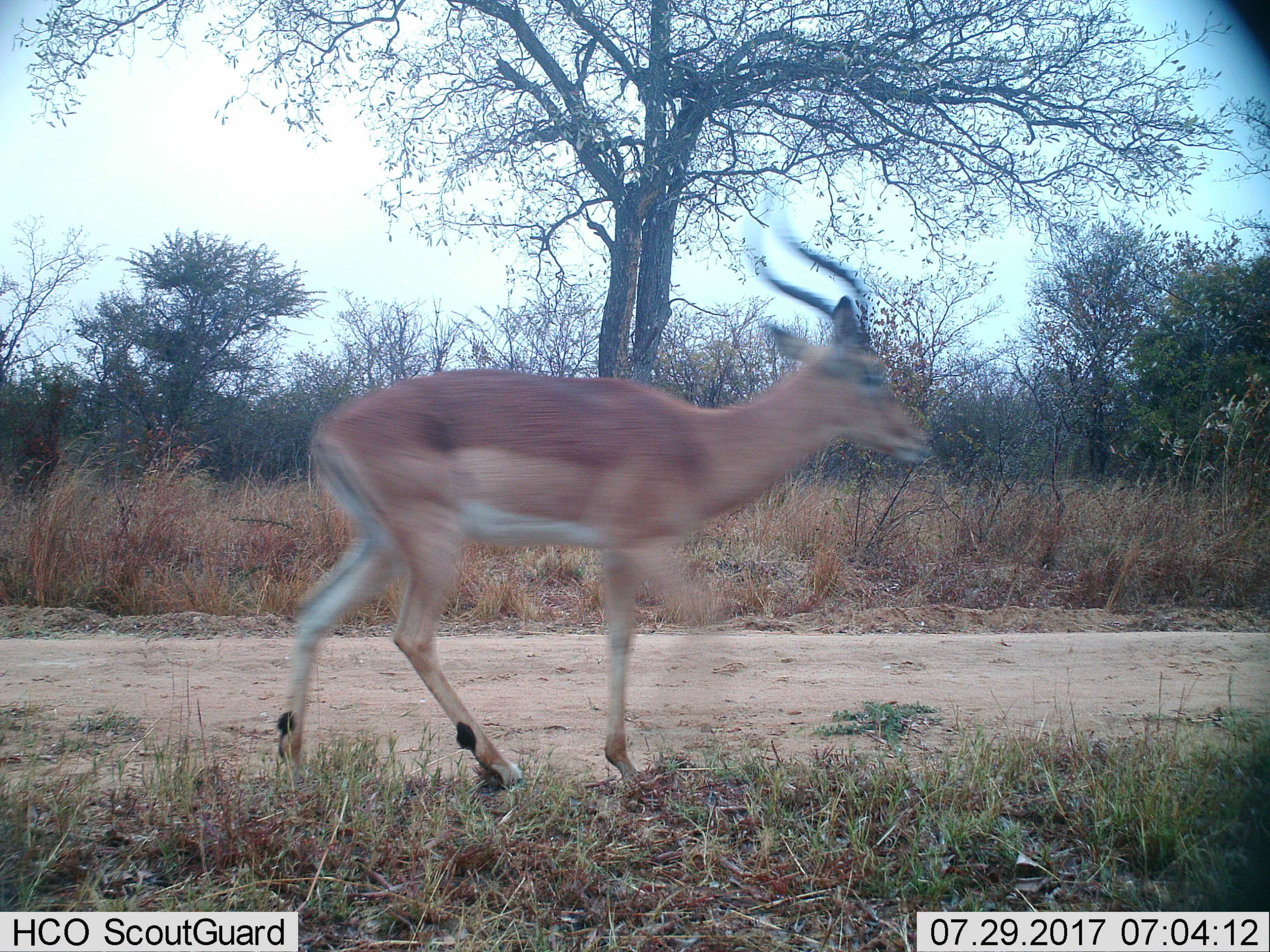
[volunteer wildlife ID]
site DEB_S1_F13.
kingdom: Animalia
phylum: Chordata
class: Mammalia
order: Artiodactyla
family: Bovidae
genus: Aepyceros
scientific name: Aepyceros melampus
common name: impala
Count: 1.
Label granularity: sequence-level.